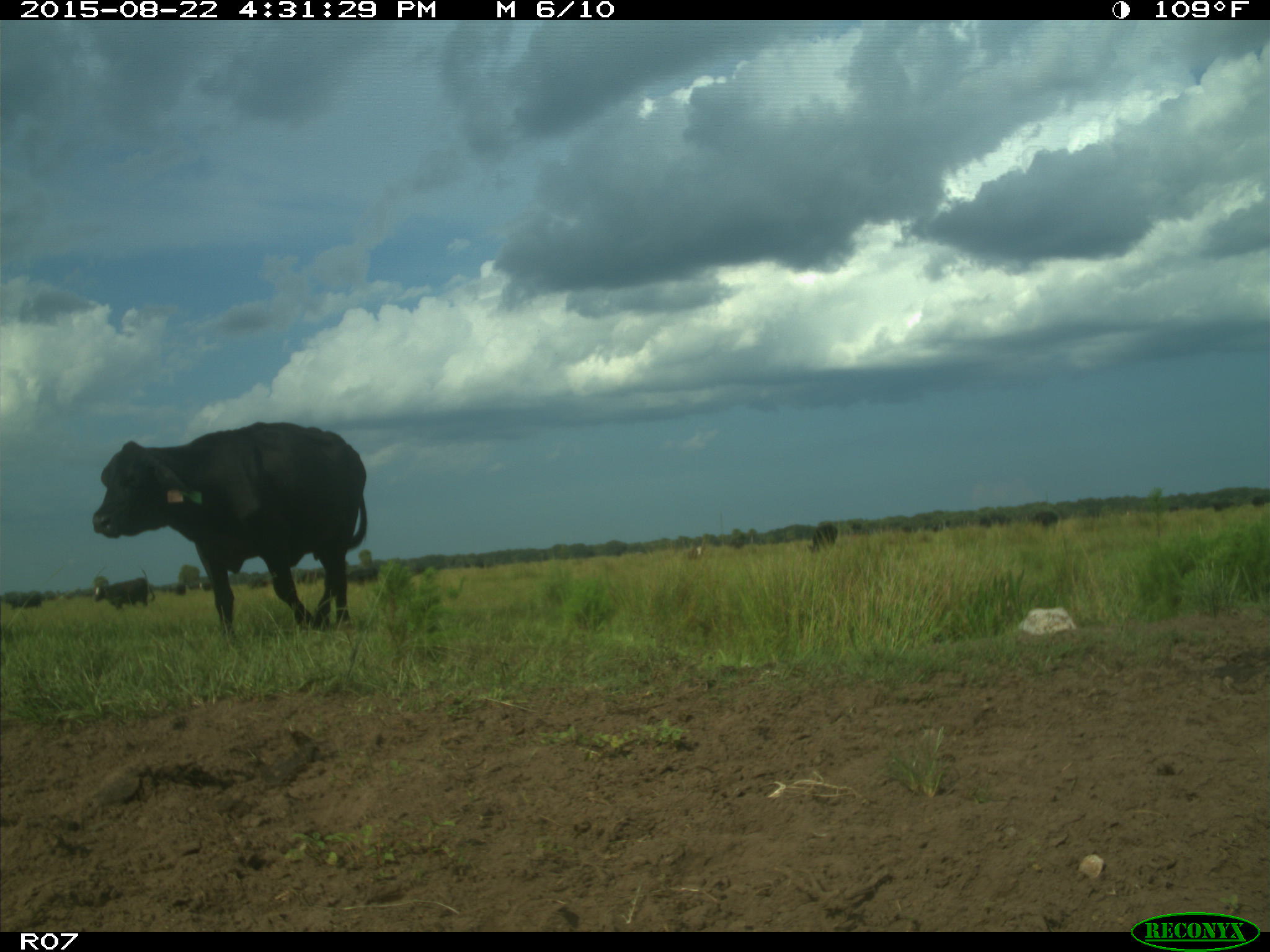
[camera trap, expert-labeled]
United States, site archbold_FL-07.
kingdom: Animalia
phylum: Chordata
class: Mammalia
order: Artiodactyla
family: Bovidae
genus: Bos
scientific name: Bos taurus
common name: domestic cow